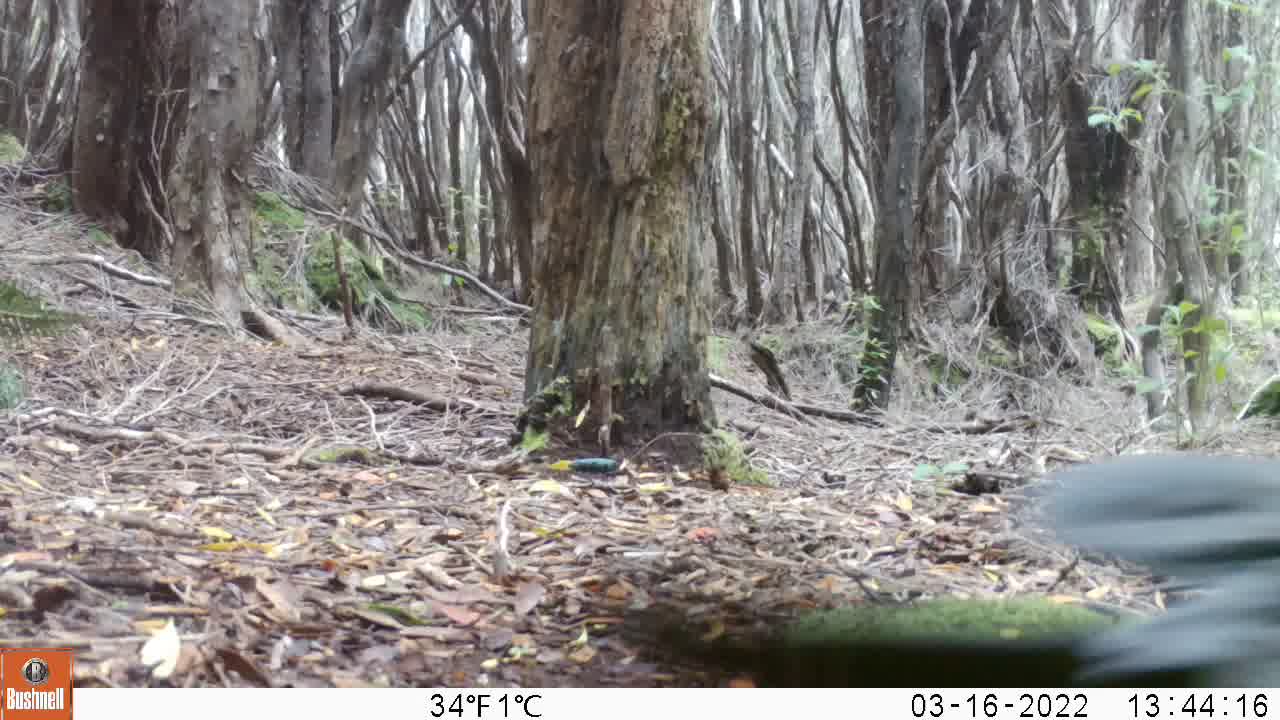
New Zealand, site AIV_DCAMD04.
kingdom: Animalia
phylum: Chordata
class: Mammalia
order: Carnivora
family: Otariidae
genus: Phocarctos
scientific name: Phocarctos hookeri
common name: new zealand sea lion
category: sealion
Sealion (new zealand sea lion) (Phocarctos hookeri).